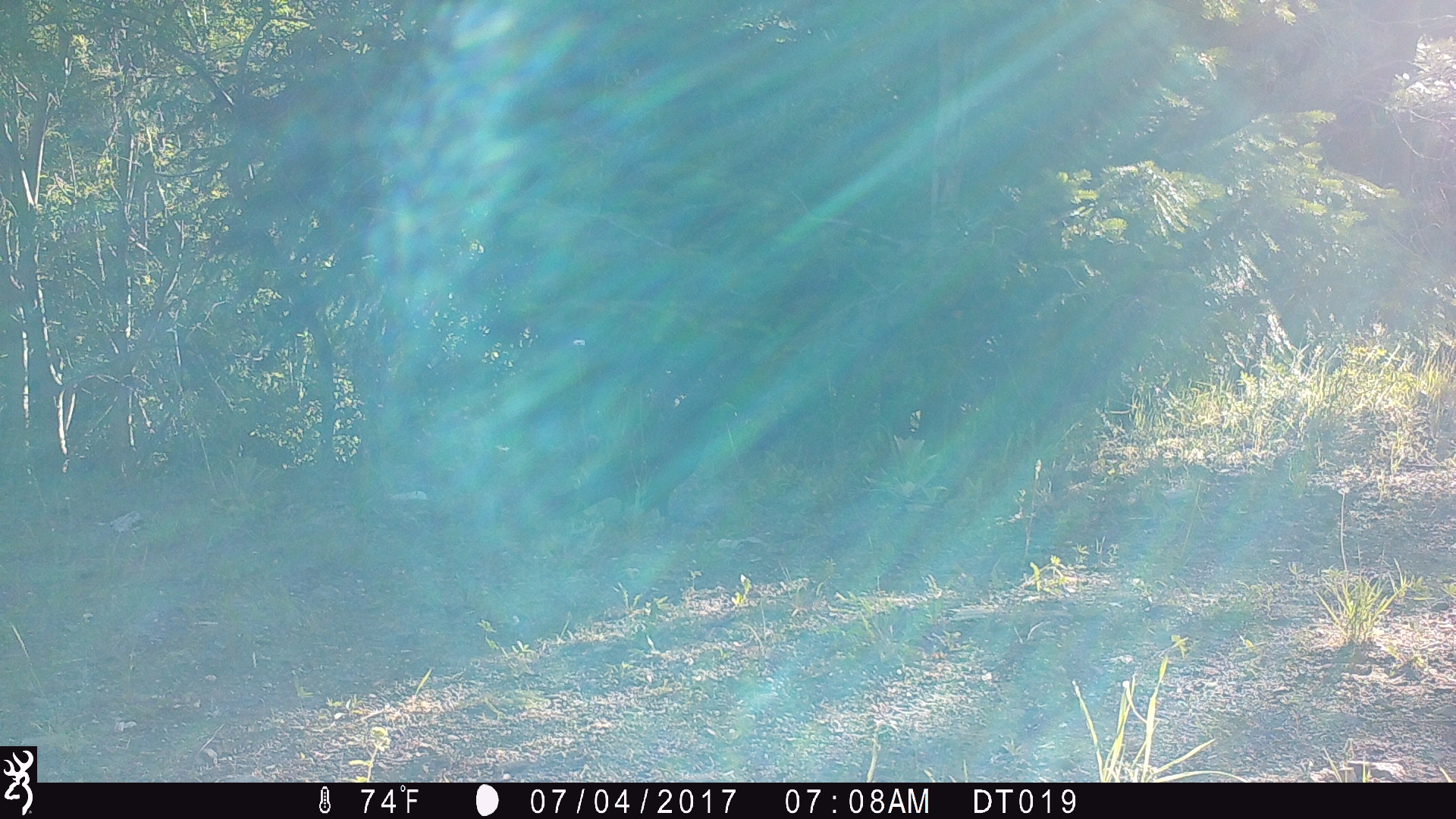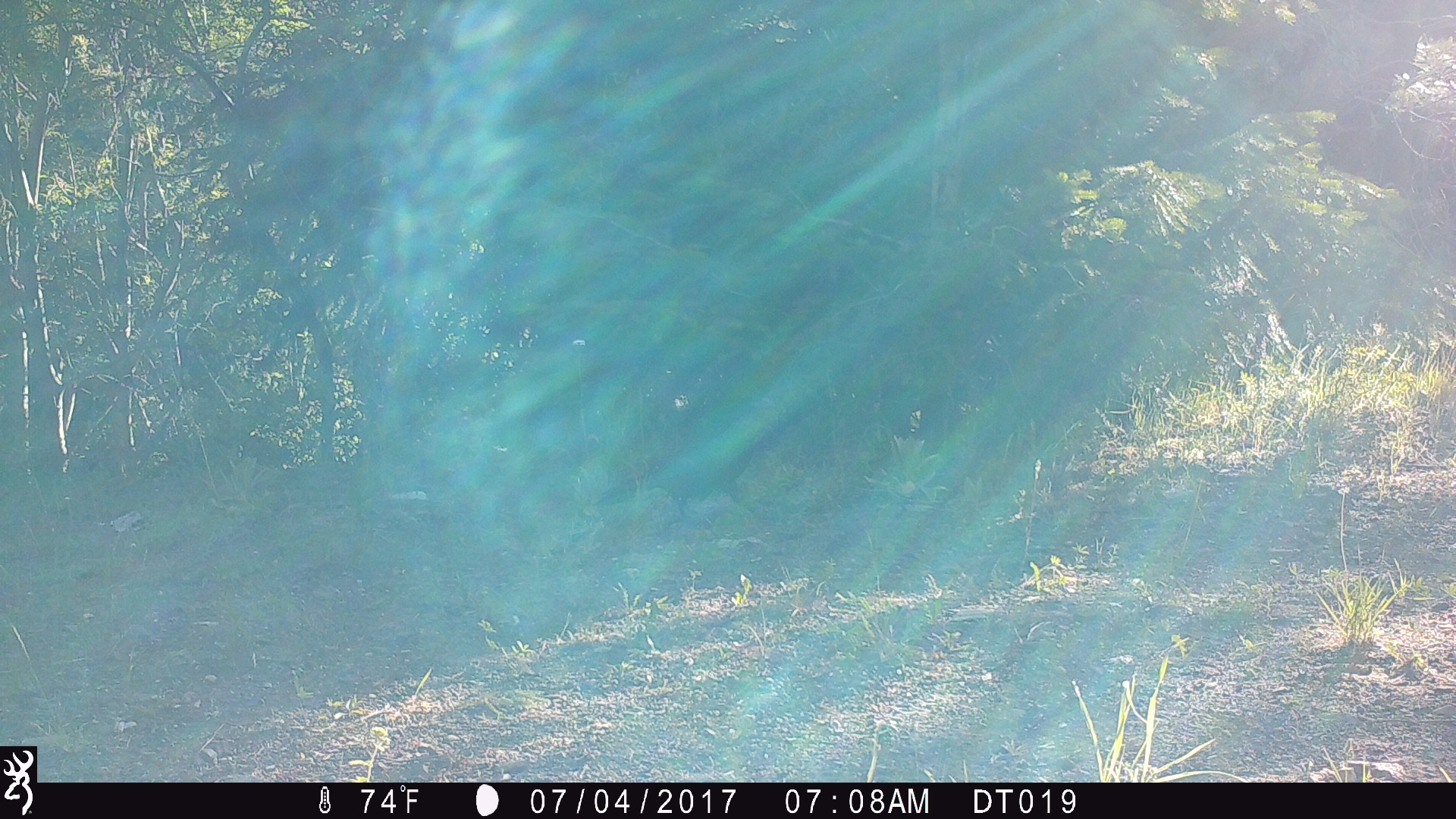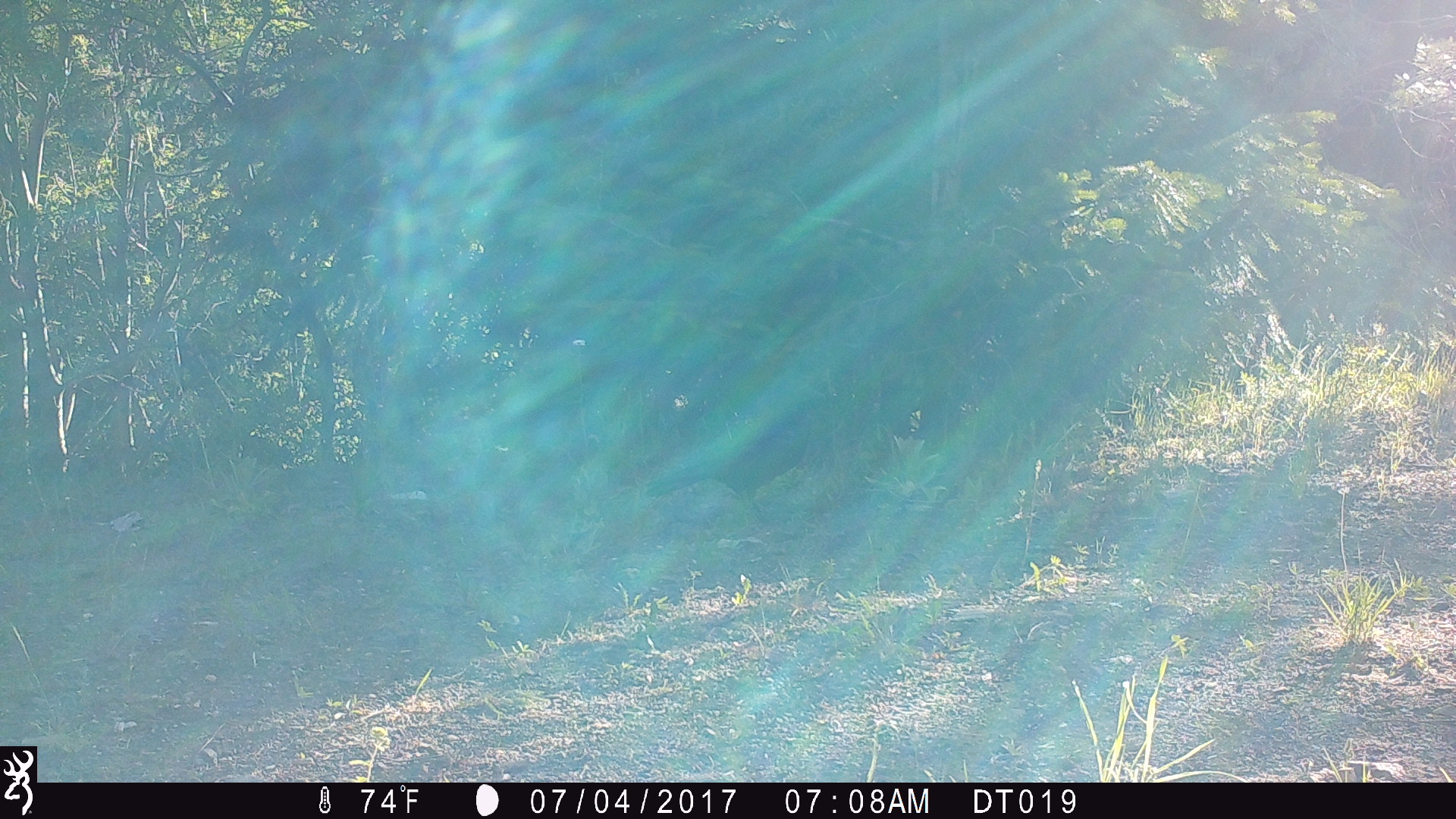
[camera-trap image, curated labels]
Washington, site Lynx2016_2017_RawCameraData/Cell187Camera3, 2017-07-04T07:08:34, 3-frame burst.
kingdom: Animalia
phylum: Chordata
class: Aves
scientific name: Aves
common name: birds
Aves (birds). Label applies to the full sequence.